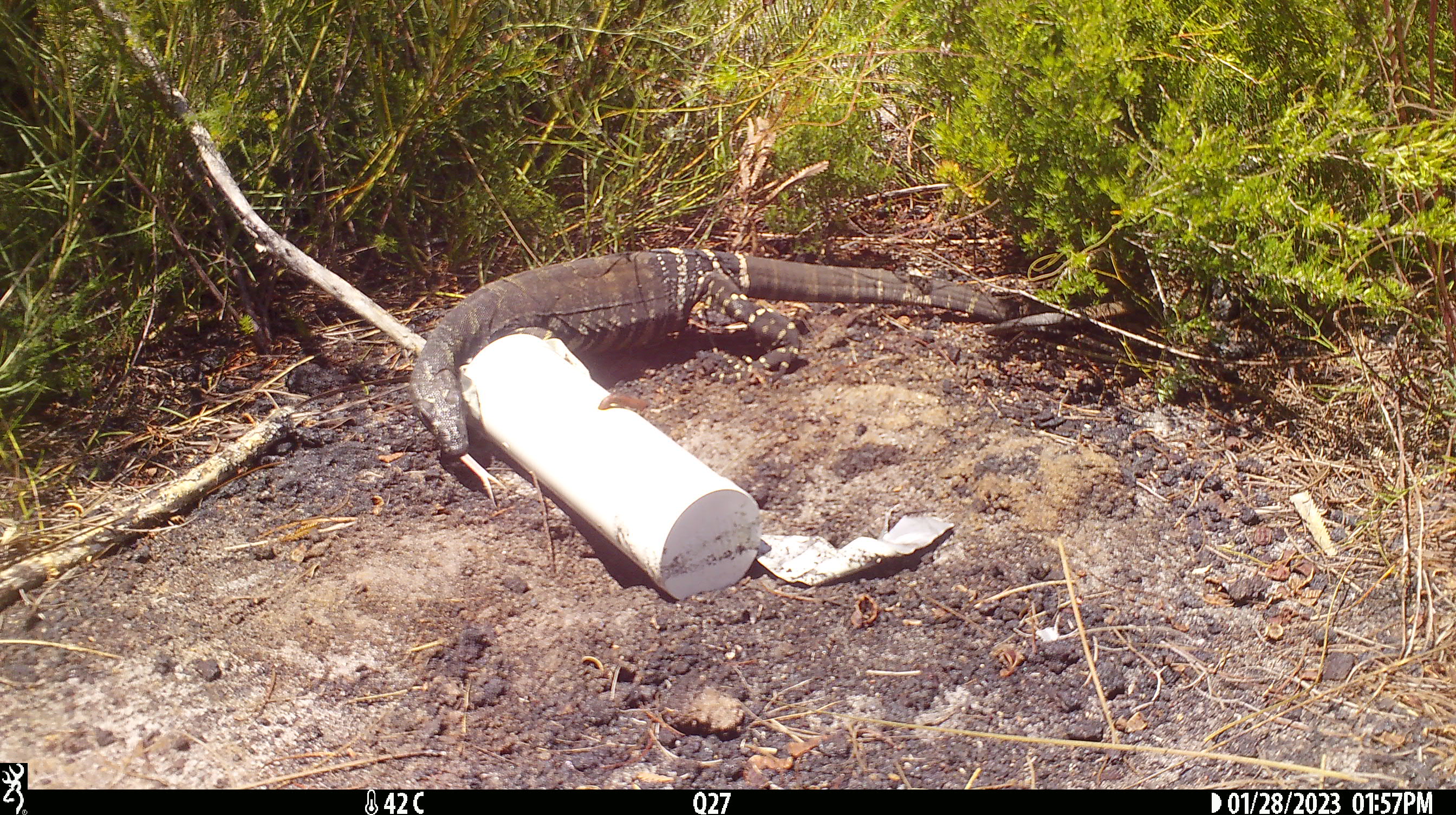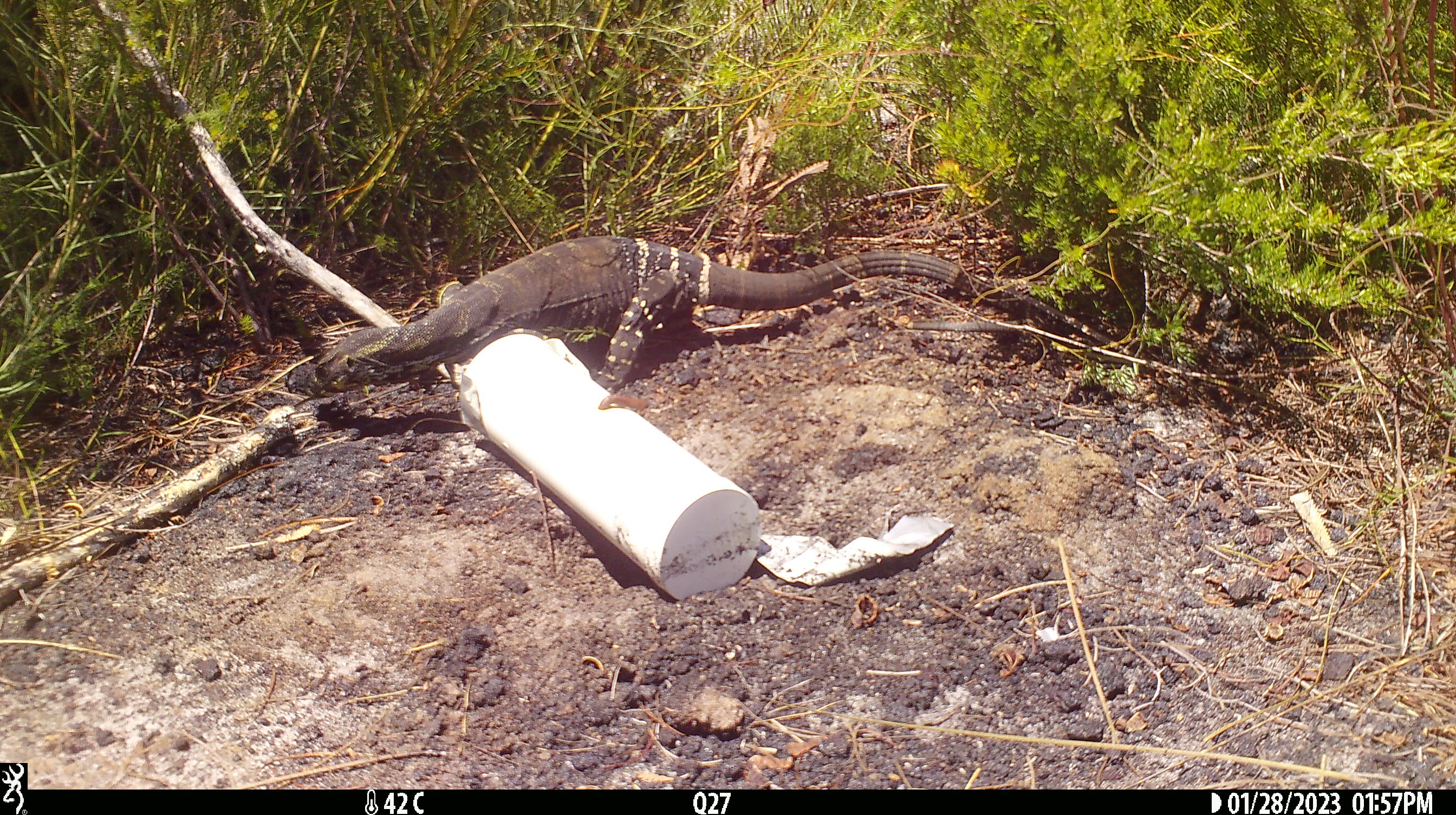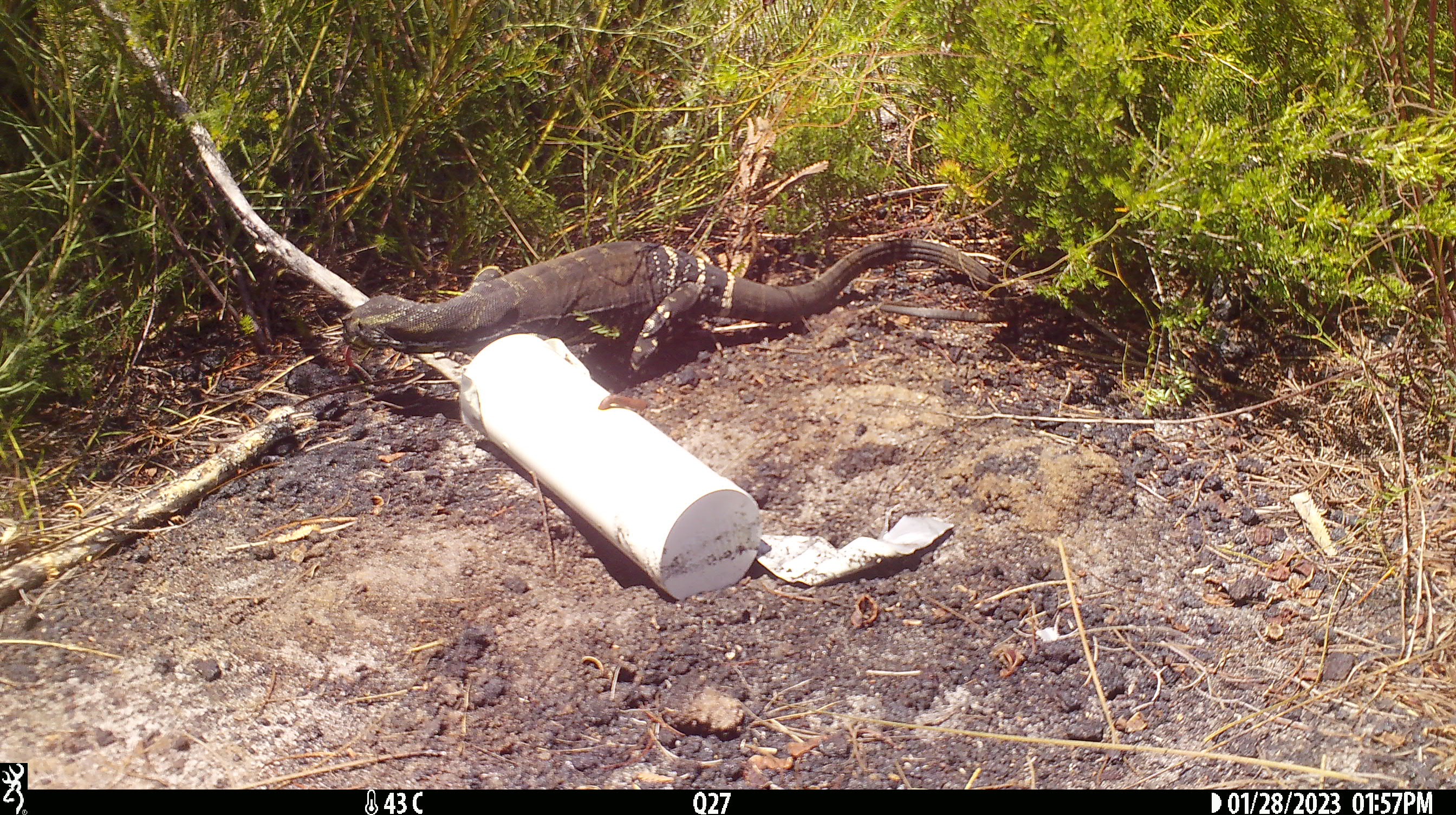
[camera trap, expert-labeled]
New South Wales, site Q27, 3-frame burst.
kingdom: Animalia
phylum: Chordata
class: Reptilia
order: Squamata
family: Varanidae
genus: Varanus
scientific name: Varanus varius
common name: lace monitor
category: goanna